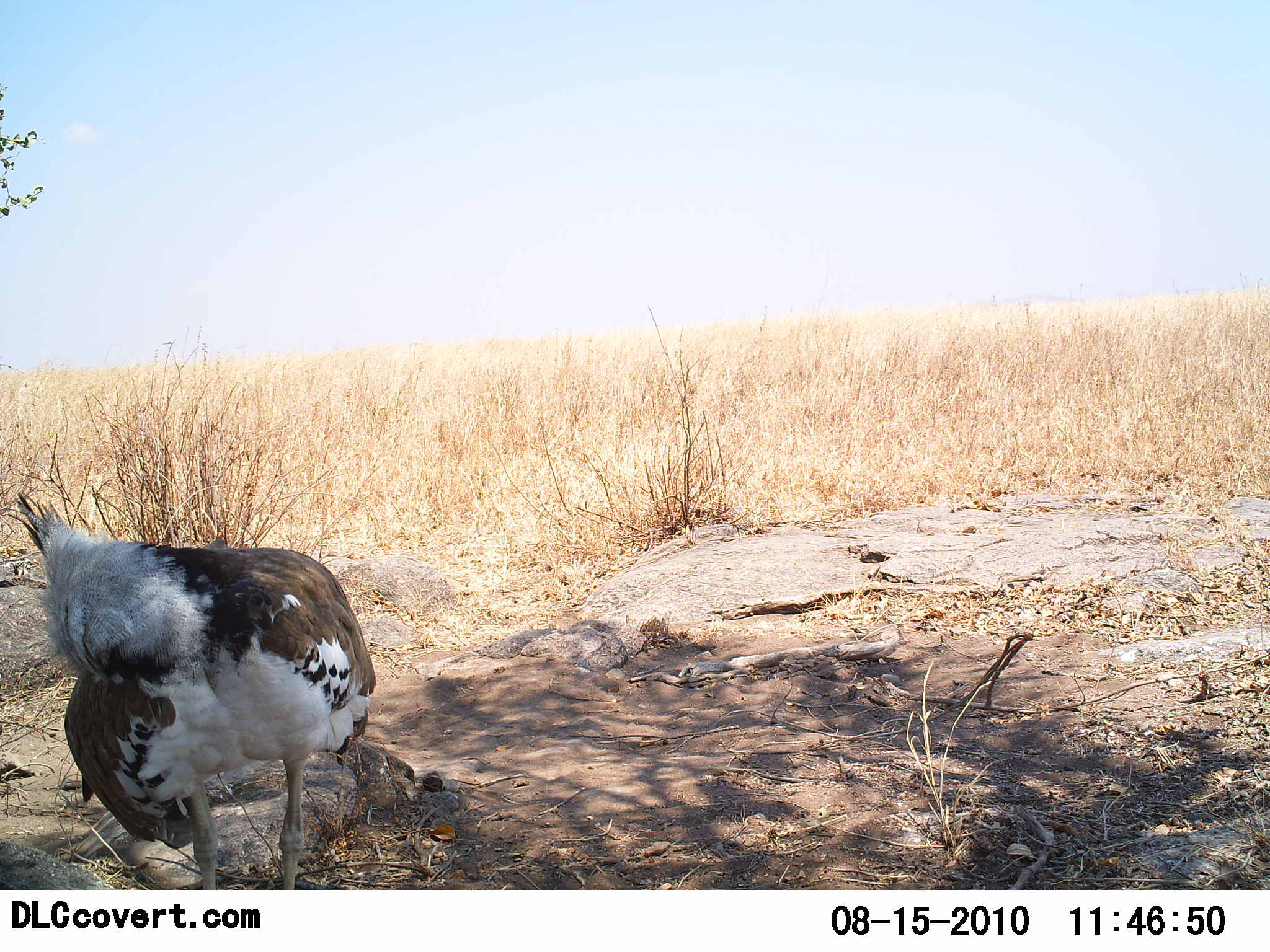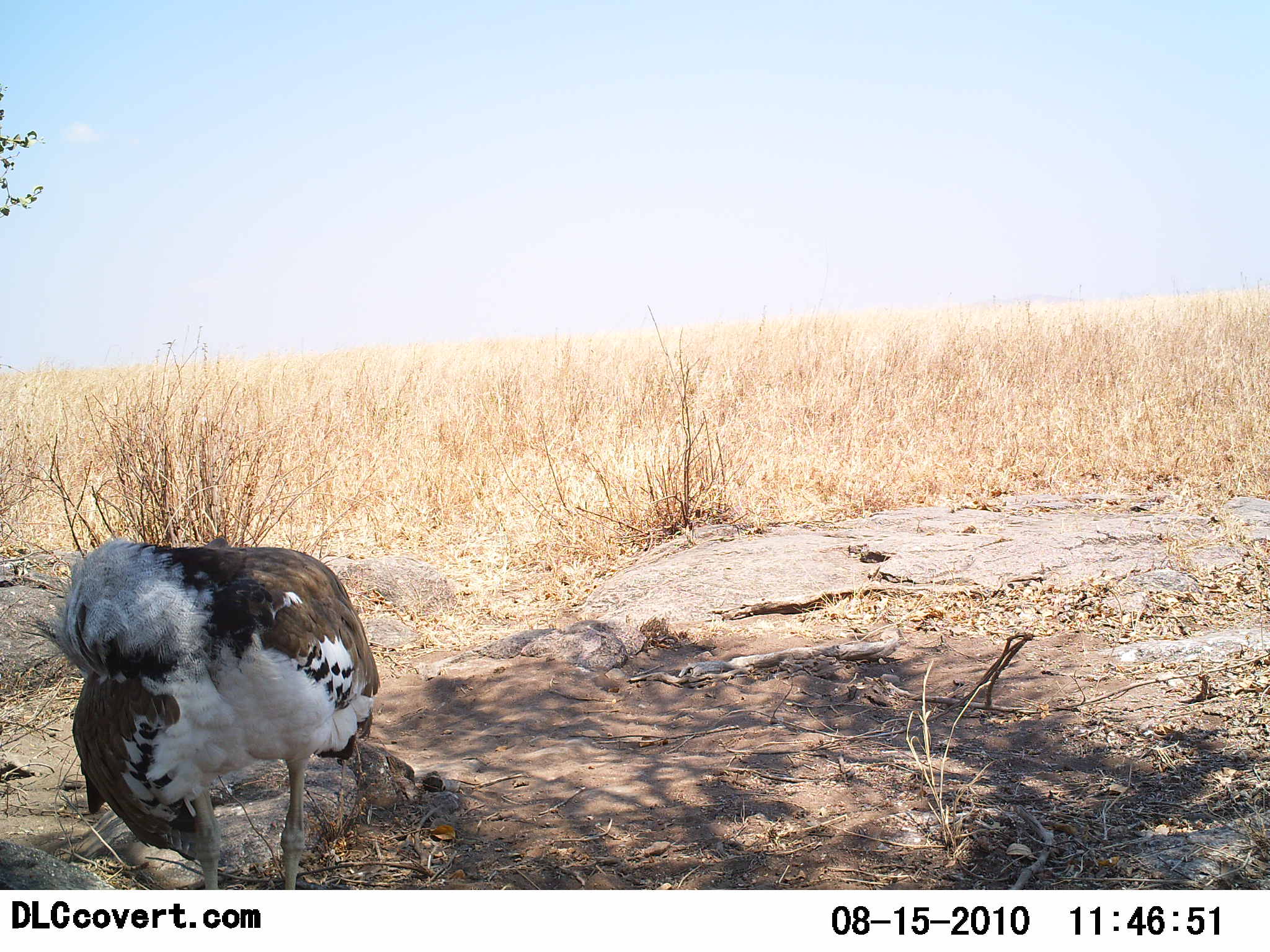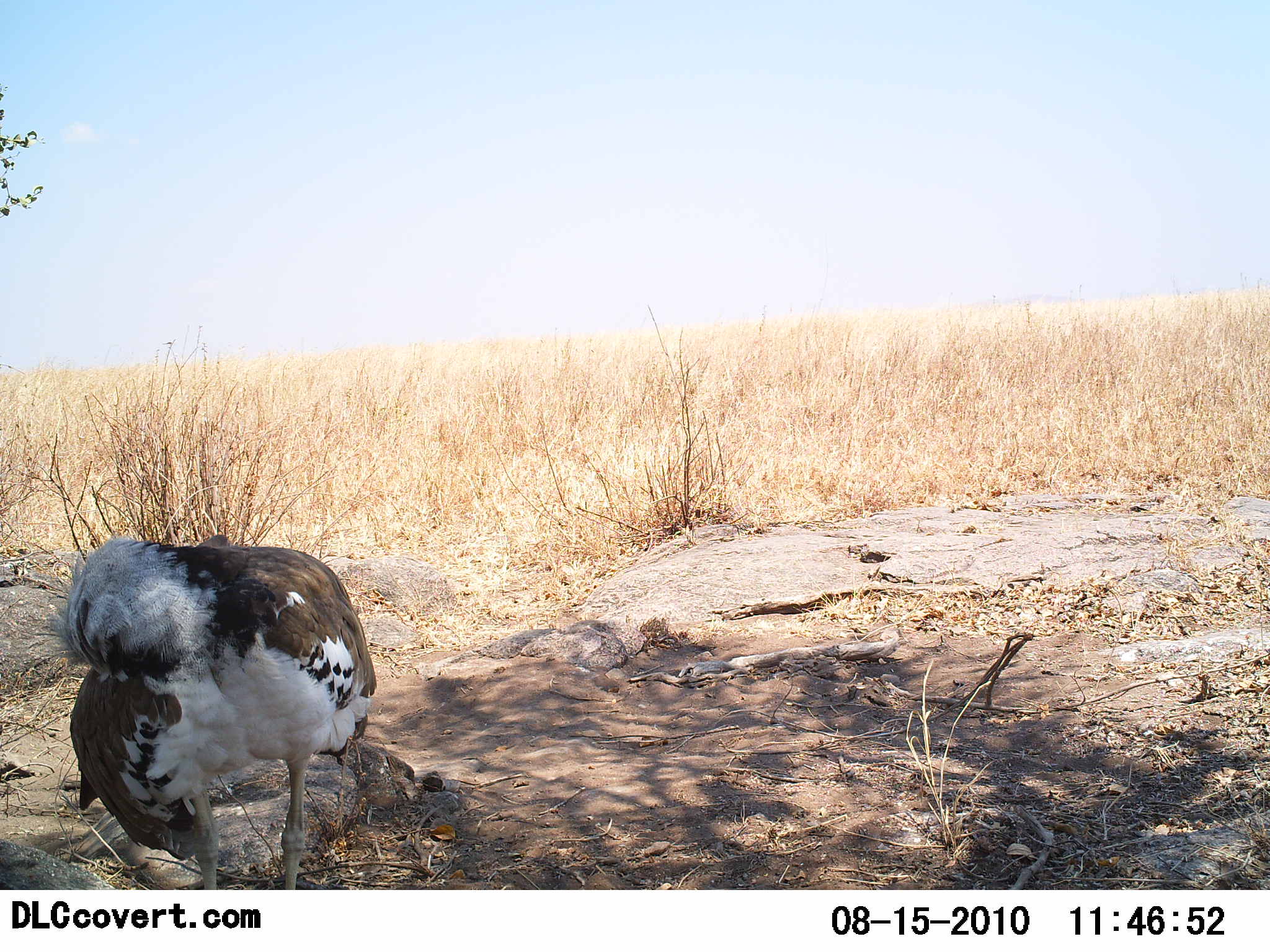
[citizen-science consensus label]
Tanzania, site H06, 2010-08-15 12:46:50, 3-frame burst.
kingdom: Animalia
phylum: Chordata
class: Aves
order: Otidiformes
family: Otididae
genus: Ardeotis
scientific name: Ardeotis kori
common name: kori bustard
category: koribustard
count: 1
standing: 82%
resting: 6%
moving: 0%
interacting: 6%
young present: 0%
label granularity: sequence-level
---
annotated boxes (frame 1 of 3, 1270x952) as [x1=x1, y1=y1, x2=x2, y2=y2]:
animal: [x1=5, y1=487, x2=381, y2=889]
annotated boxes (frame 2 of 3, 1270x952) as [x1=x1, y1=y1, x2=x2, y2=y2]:
animal: [x1=25, y1=535, x2=382, y2=890]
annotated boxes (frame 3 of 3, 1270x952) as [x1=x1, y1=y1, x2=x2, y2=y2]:
animal: [x1=45, y1=533, x2=377, y2=890]